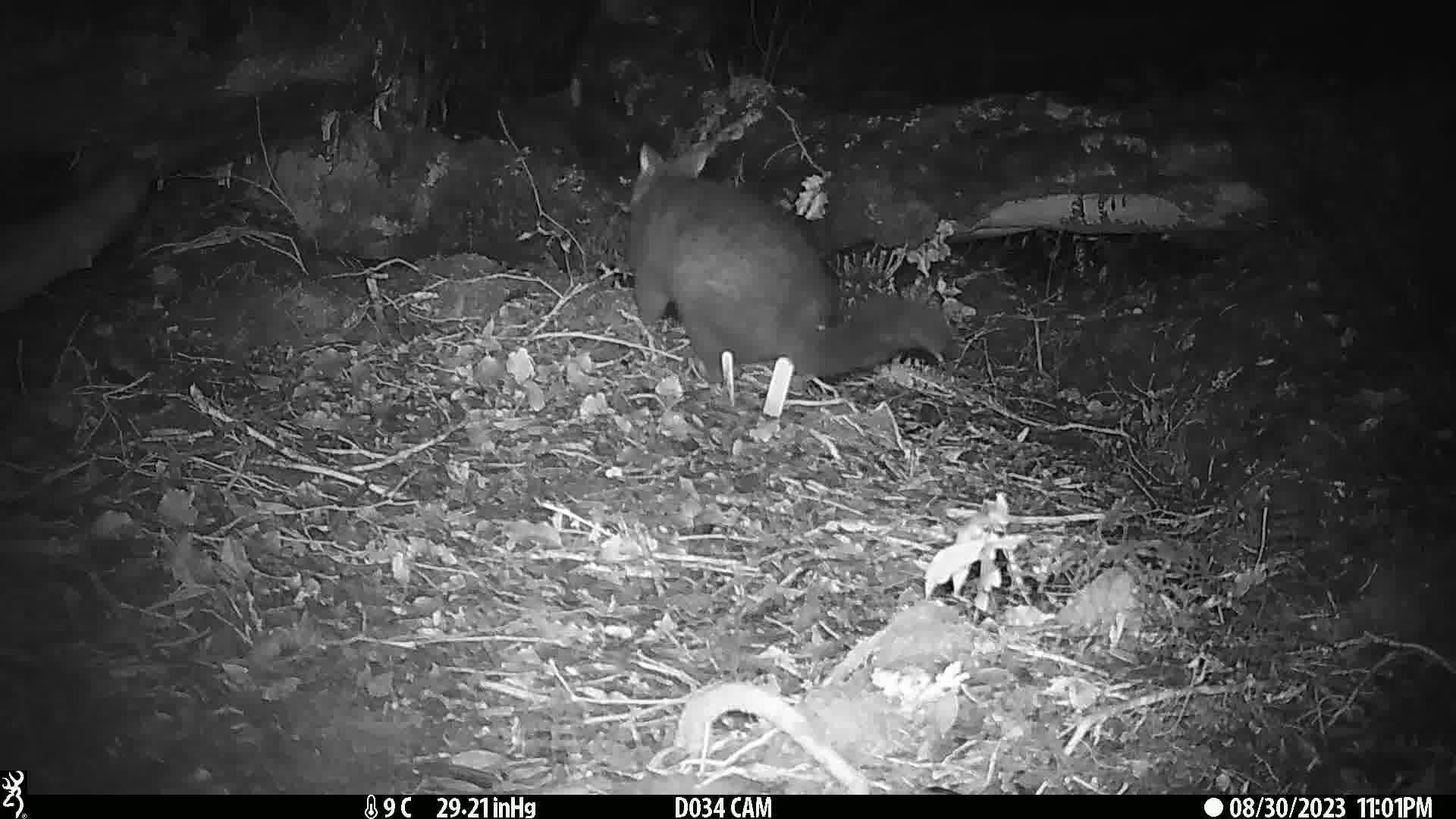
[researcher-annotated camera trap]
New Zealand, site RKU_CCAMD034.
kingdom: Animalia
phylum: Chordata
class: Mammalia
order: Diprotodontia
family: Phalangeridae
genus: Trichosurus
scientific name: Trichosurus vulpecula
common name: common brushtail possum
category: possum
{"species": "possum (common brushtail possum) (Trichosurus vulpecula)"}